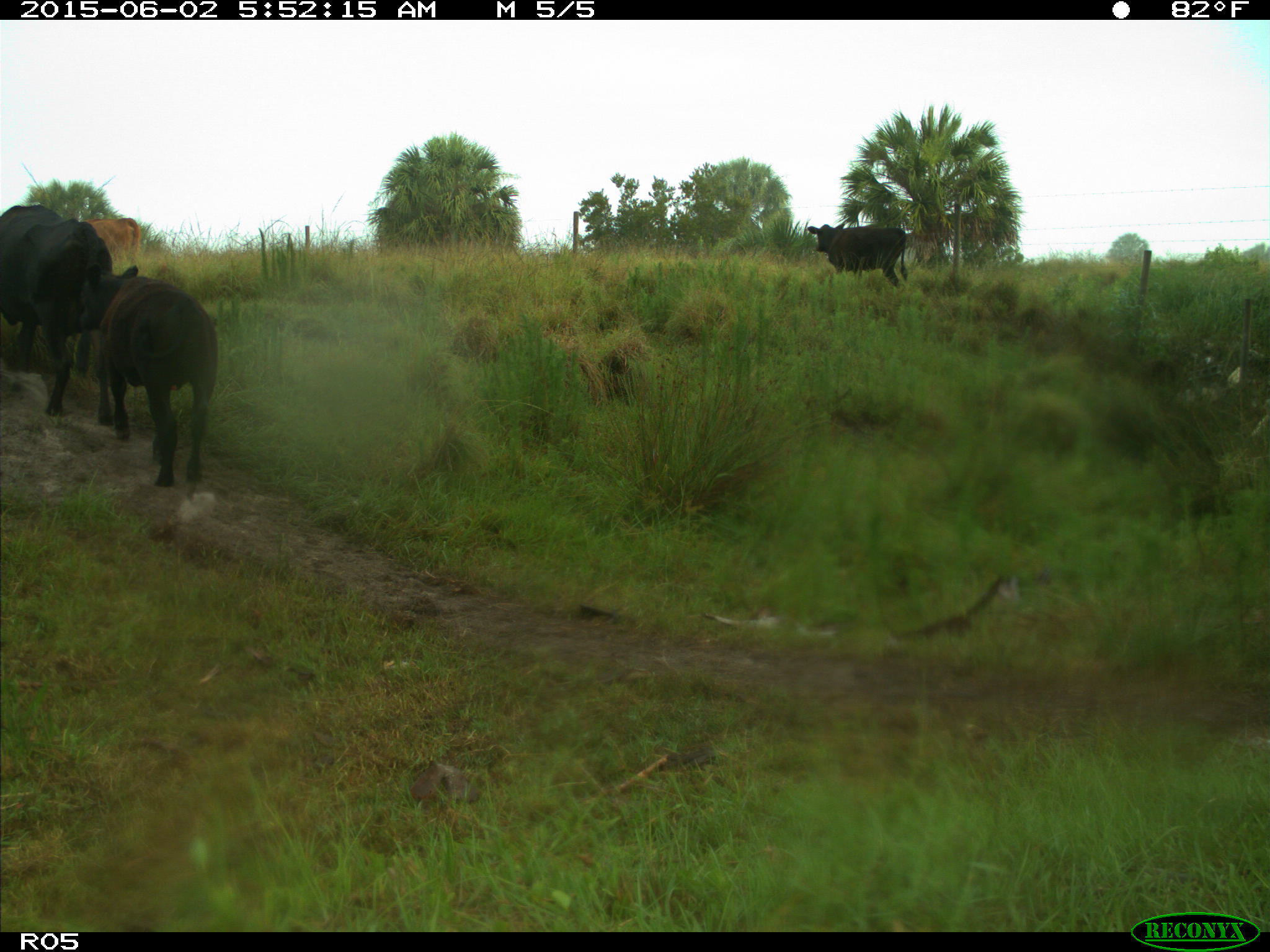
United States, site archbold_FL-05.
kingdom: Animalia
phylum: Chordata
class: Mammalia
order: Artiodactyla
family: Bovidae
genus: Bos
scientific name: Bos taurus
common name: domestic cow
Bos taurus (domestic cow).